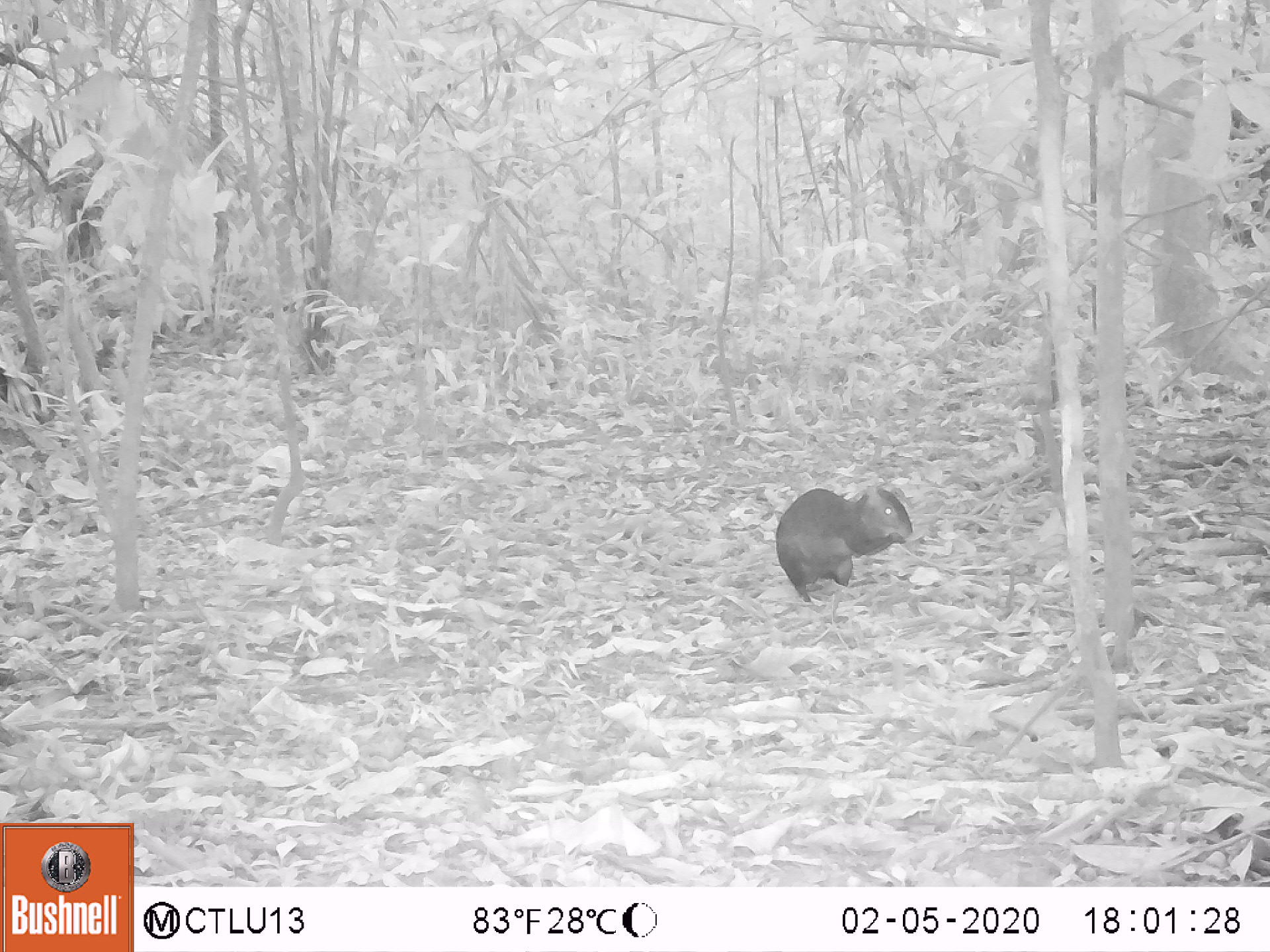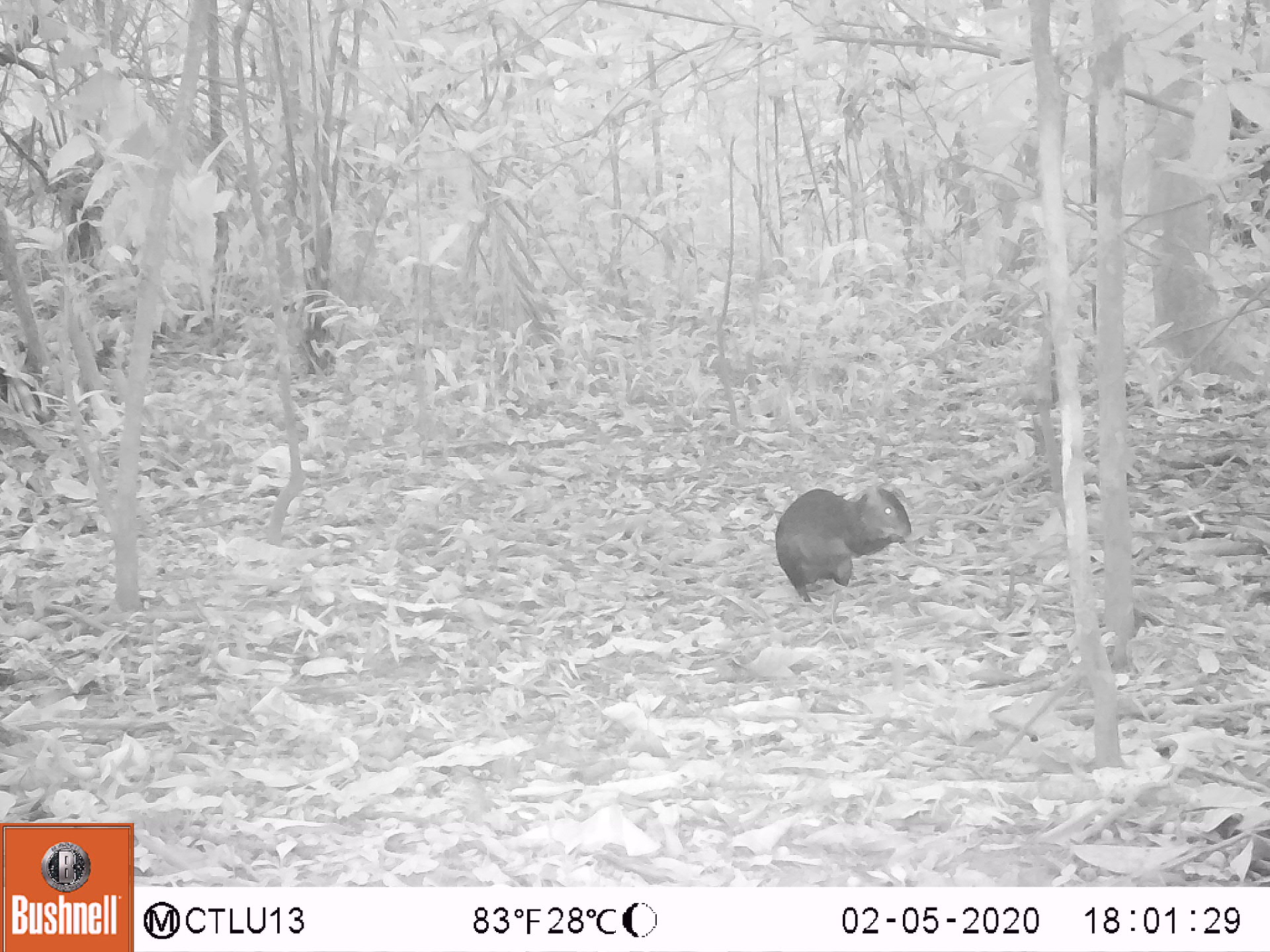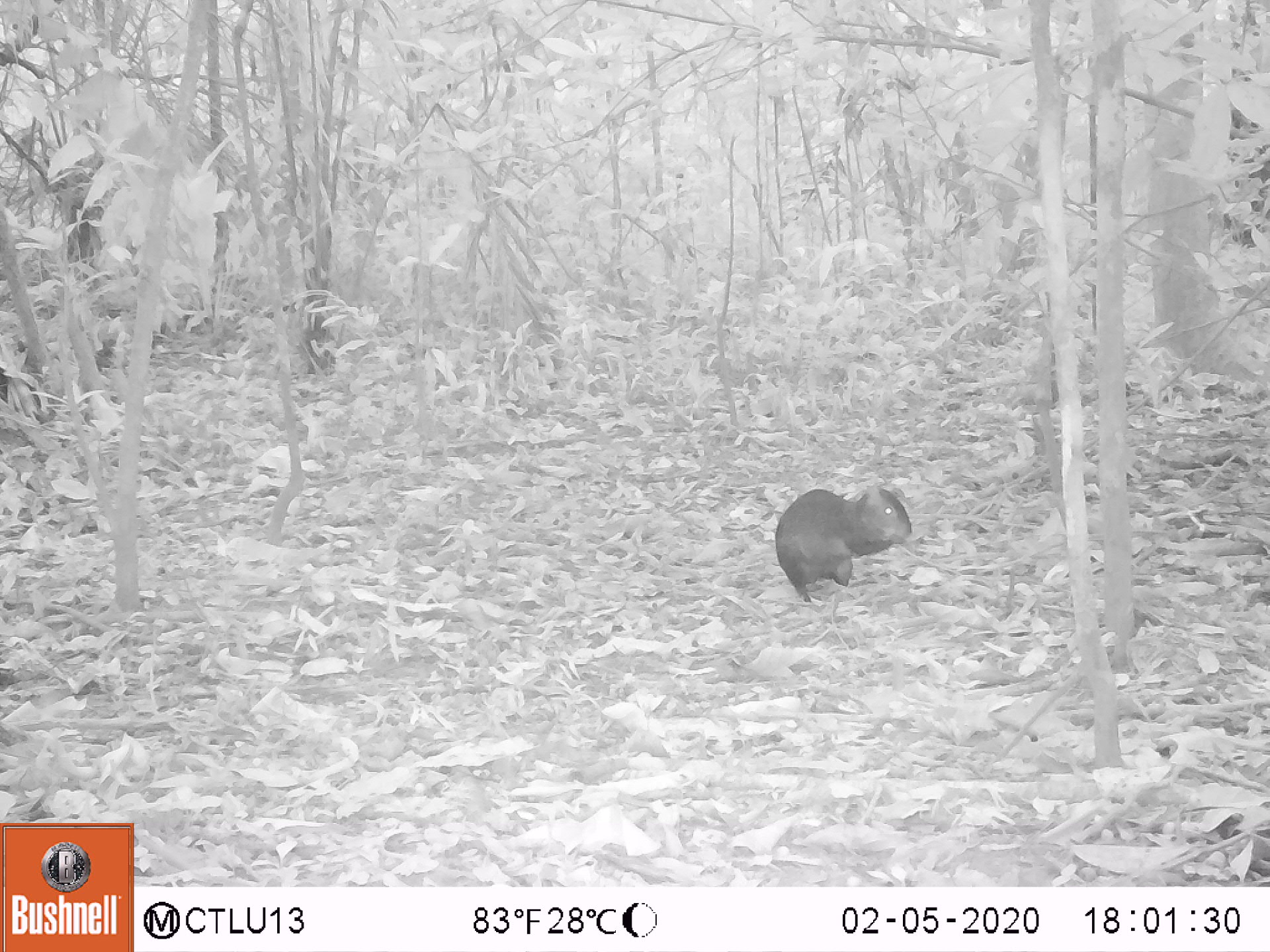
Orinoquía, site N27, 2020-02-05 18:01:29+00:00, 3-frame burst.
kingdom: Animalia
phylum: Chordata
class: Mammalia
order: Rodentia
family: Dasyproctidae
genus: Dasyprocta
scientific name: Dasyprocta fuliginosa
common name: black agouti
Black agouti (Dasyprocta fuliginosa).